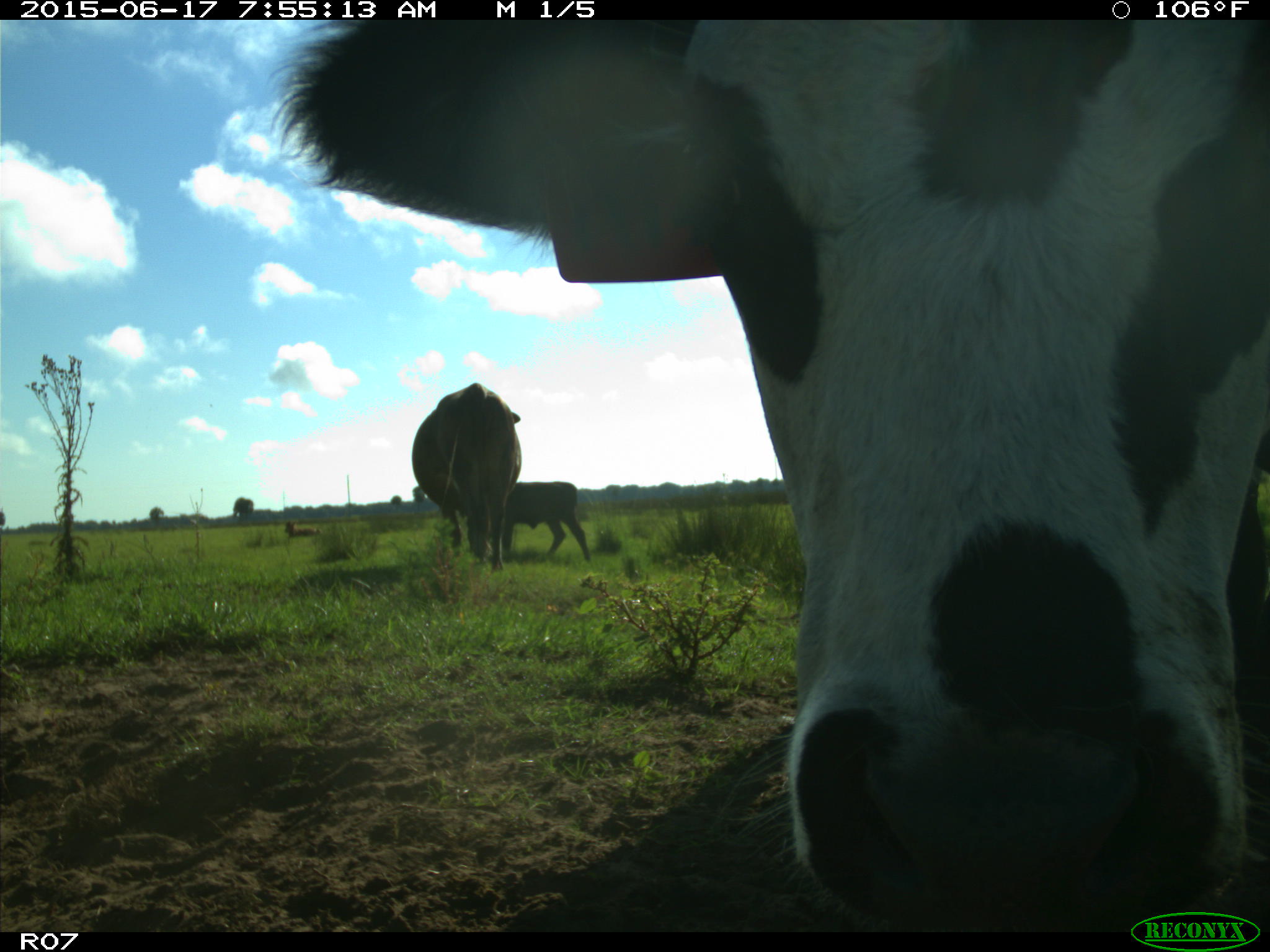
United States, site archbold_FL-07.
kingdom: Animalia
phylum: Chordata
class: Mammalia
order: Artiodactyla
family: Bovidae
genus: Bos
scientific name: Bos taurus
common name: domestic cow